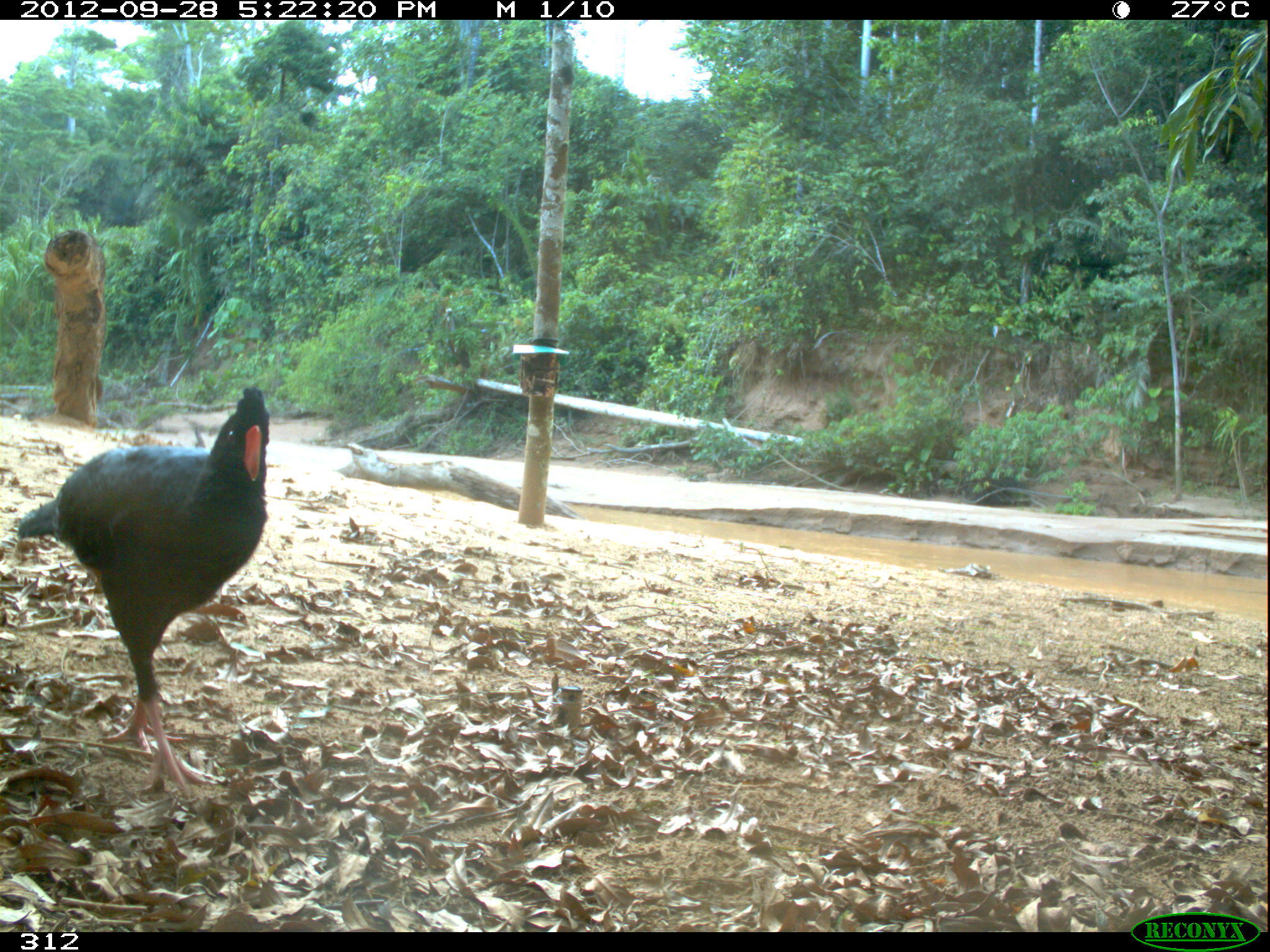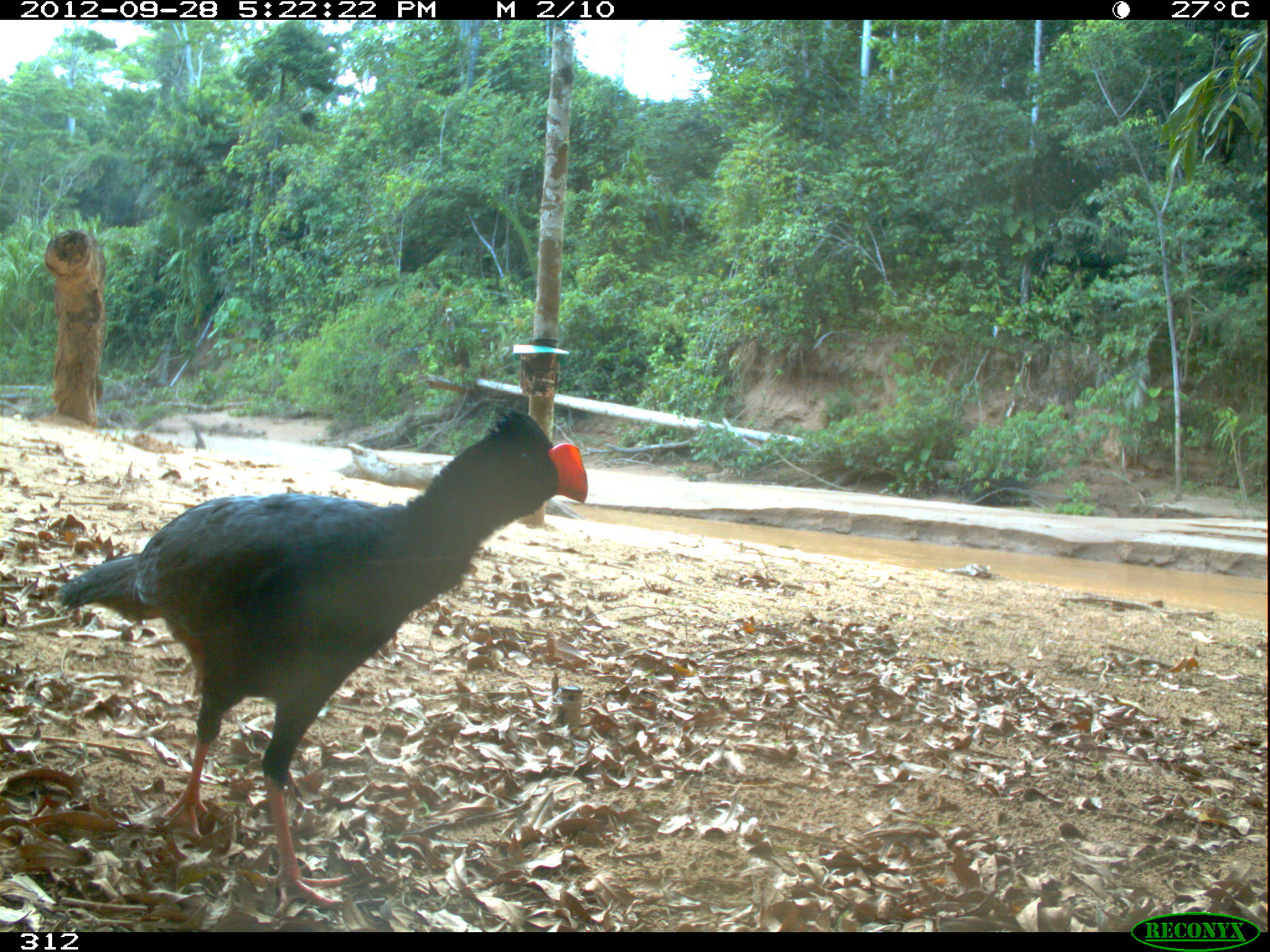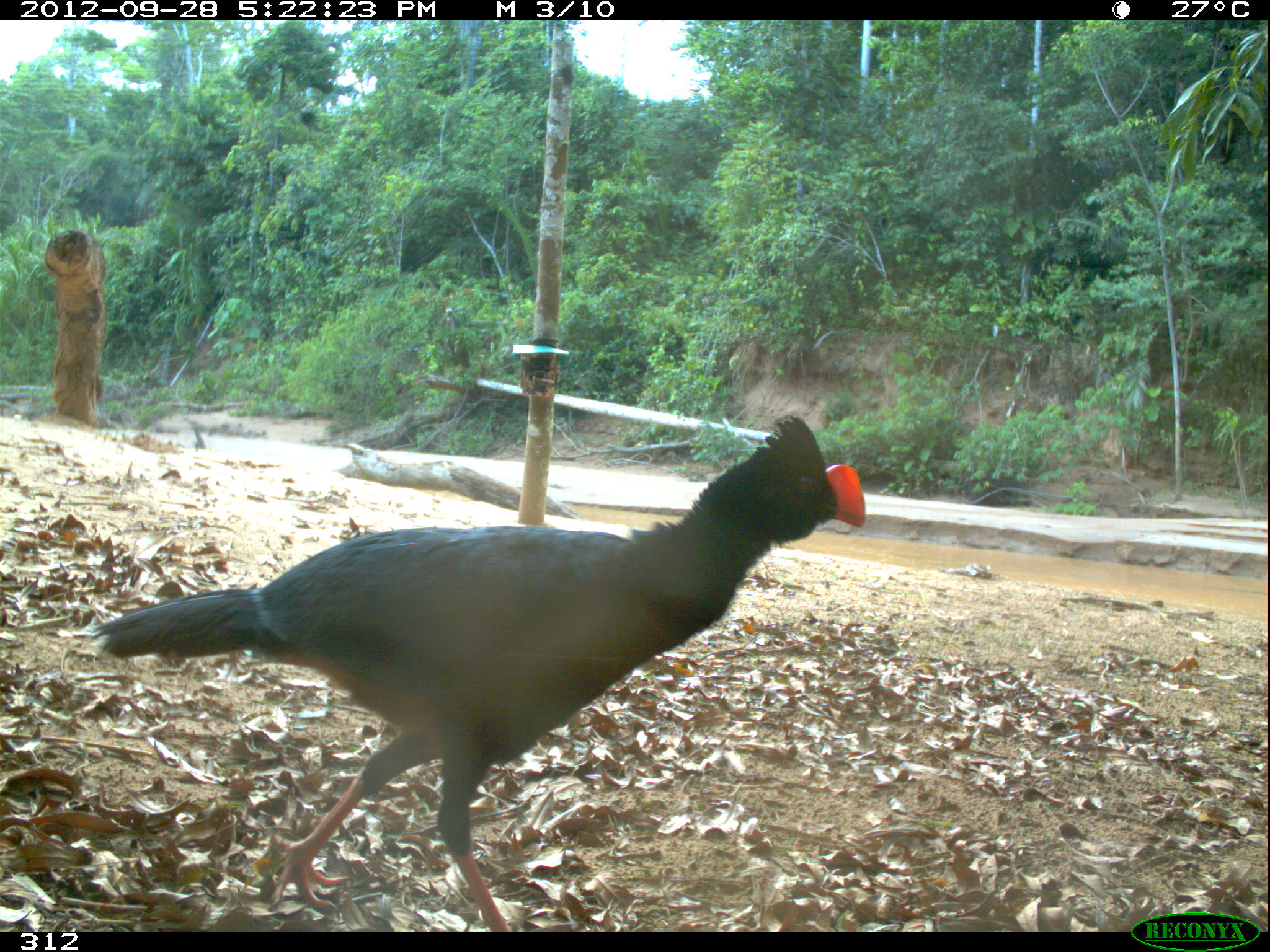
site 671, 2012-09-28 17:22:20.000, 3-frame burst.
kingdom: Animalia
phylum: Chordata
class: Aves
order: Galliformes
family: Cracidae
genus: Mitu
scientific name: Mitu tuberosum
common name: razor-billed curassow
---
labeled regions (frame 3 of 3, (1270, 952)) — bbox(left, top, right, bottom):
mitu tuberosum: bbox(81, 407, 866, 932)